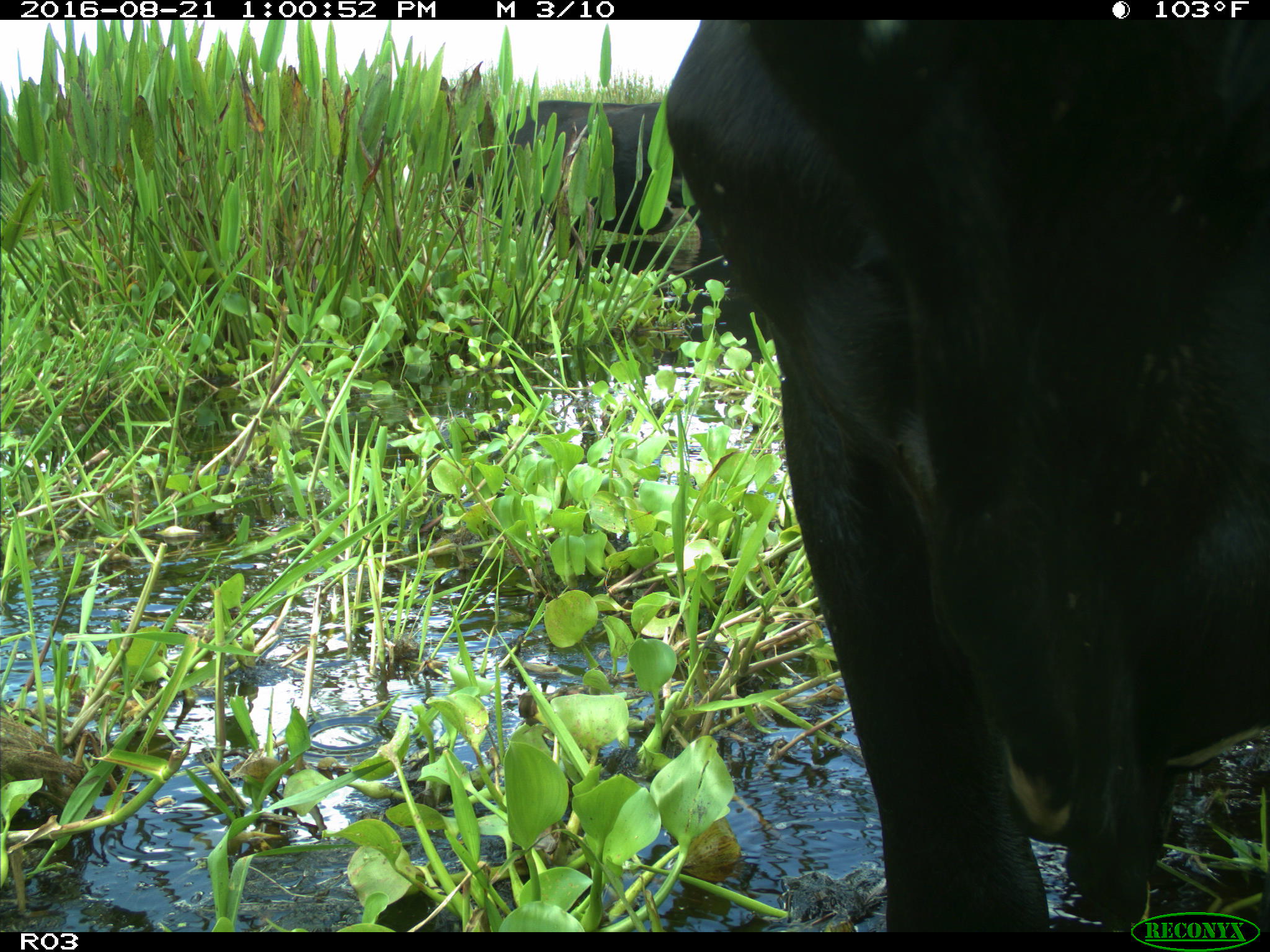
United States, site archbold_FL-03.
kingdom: Animalia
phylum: Chordata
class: Mammalia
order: Artiodactyla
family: Bovidae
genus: Bos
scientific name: Bos taurus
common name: domestic cow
Bos taurus (domestic cow).